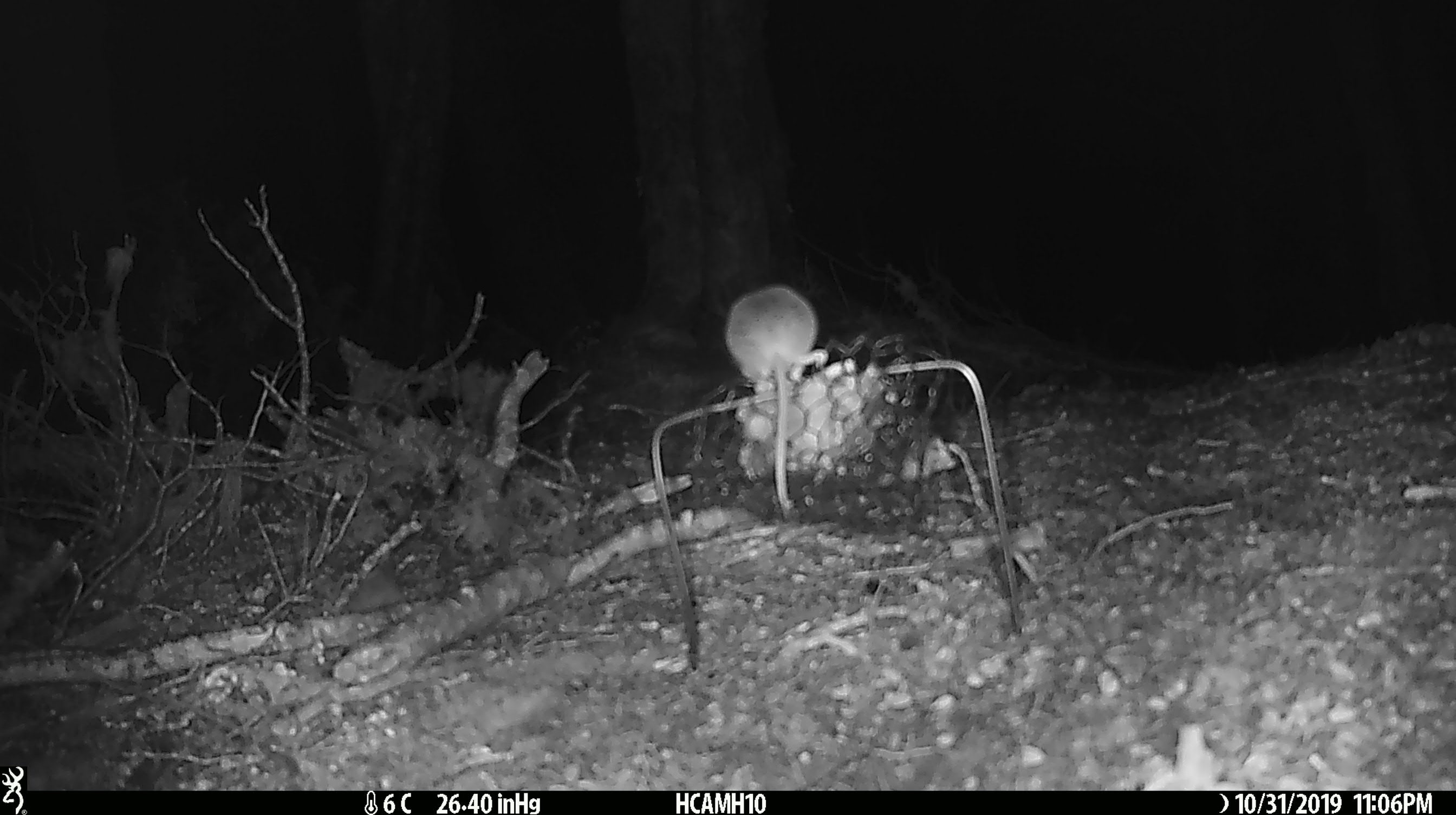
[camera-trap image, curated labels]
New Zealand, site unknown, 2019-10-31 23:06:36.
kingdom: Animalia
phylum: Chordata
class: Mammalia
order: Rodentia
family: Muridae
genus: Mus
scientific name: Mus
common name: mouse